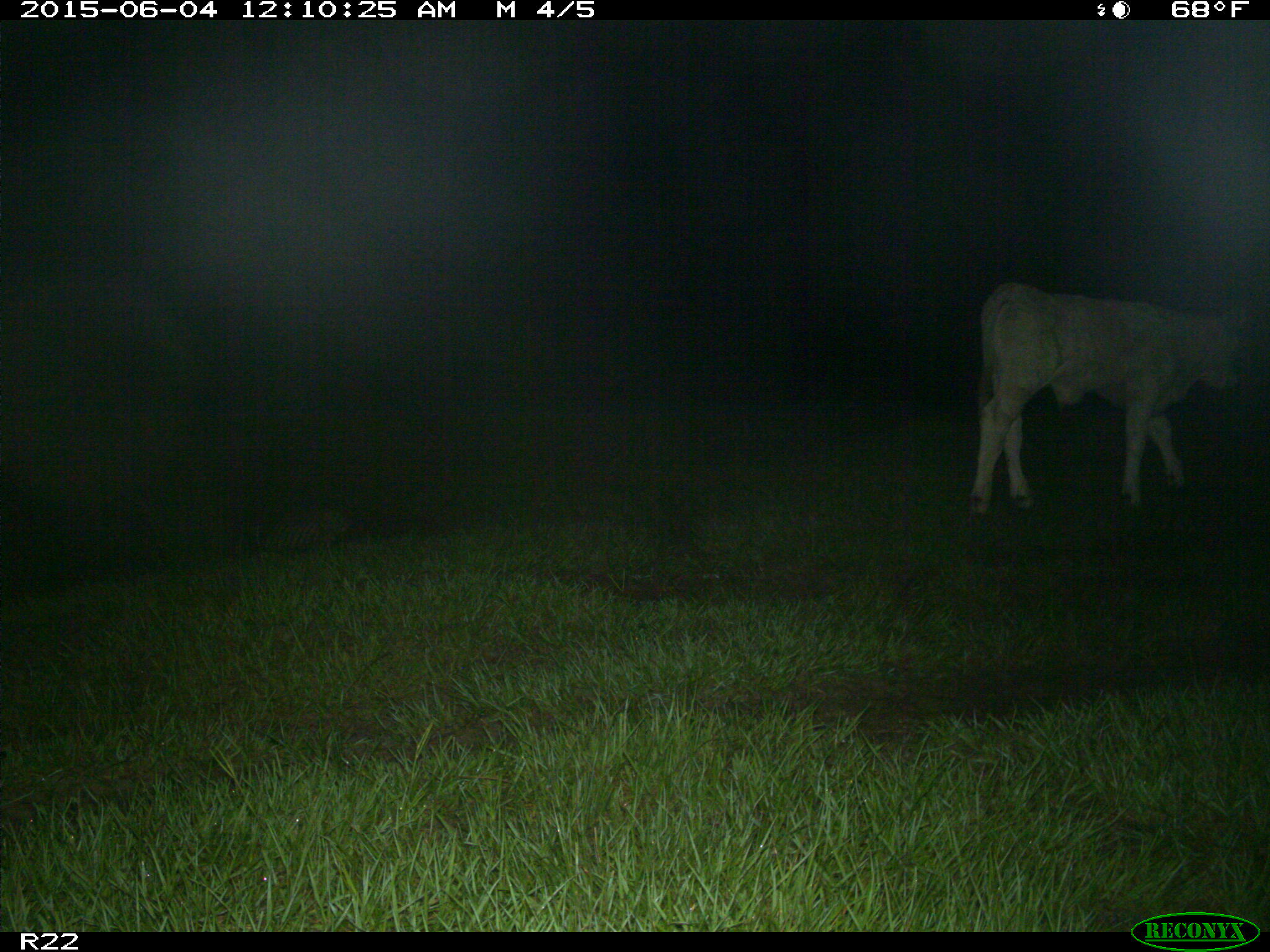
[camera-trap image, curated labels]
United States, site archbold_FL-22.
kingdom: Animalia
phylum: Chordata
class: Mammalia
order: Artiodactyla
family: Bovidae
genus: Bos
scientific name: Bos taurus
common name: domestic cow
Bos taurus (domestic cow).